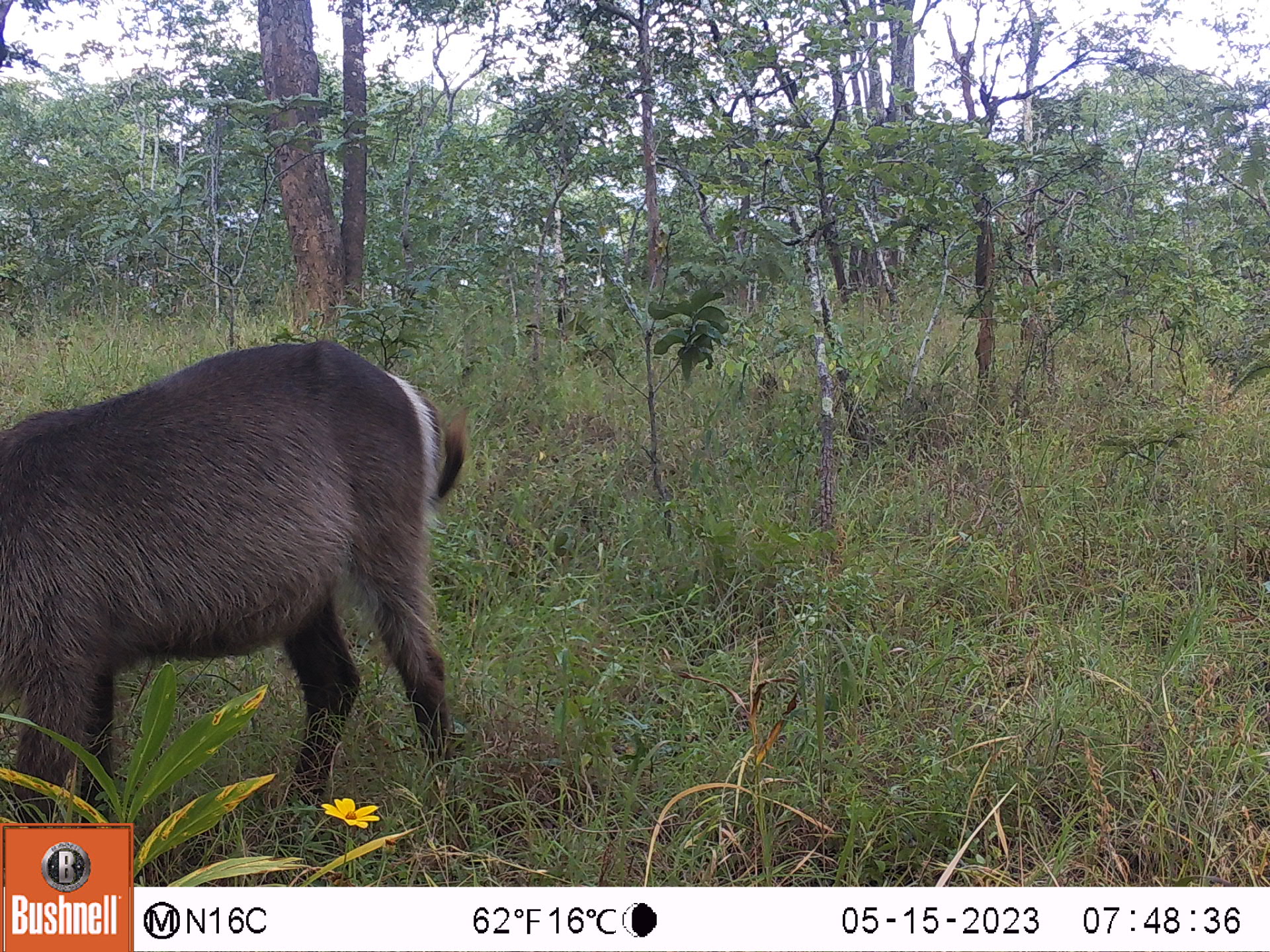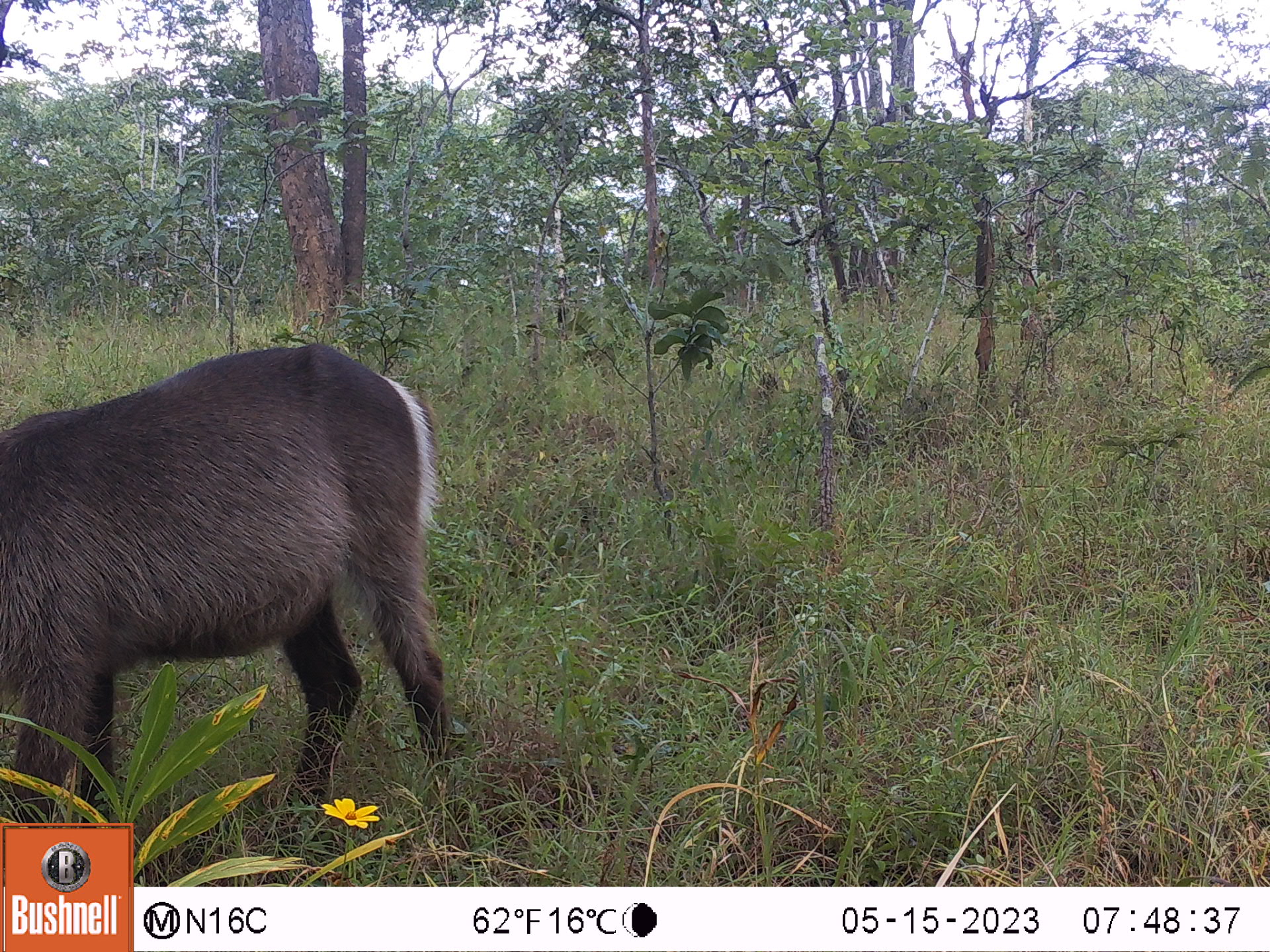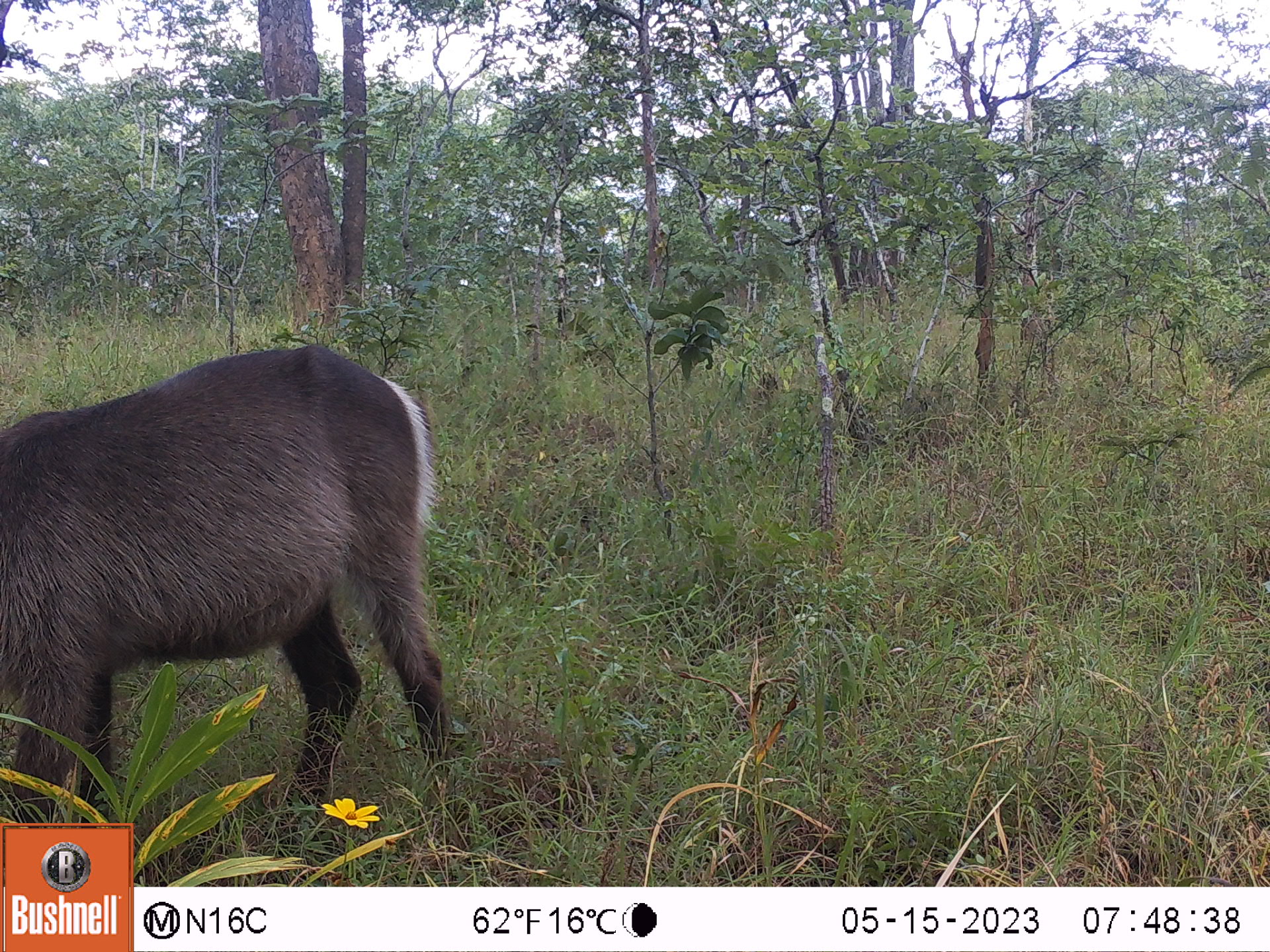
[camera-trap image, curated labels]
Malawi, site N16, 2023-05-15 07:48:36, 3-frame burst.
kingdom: Animalia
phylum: Chordata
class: Mammalia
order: Artiodactyla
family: Bovidae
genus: Kobus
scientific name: Kobus ellipsiprymnus ellipsiprymnus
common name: common waterbuck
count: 1